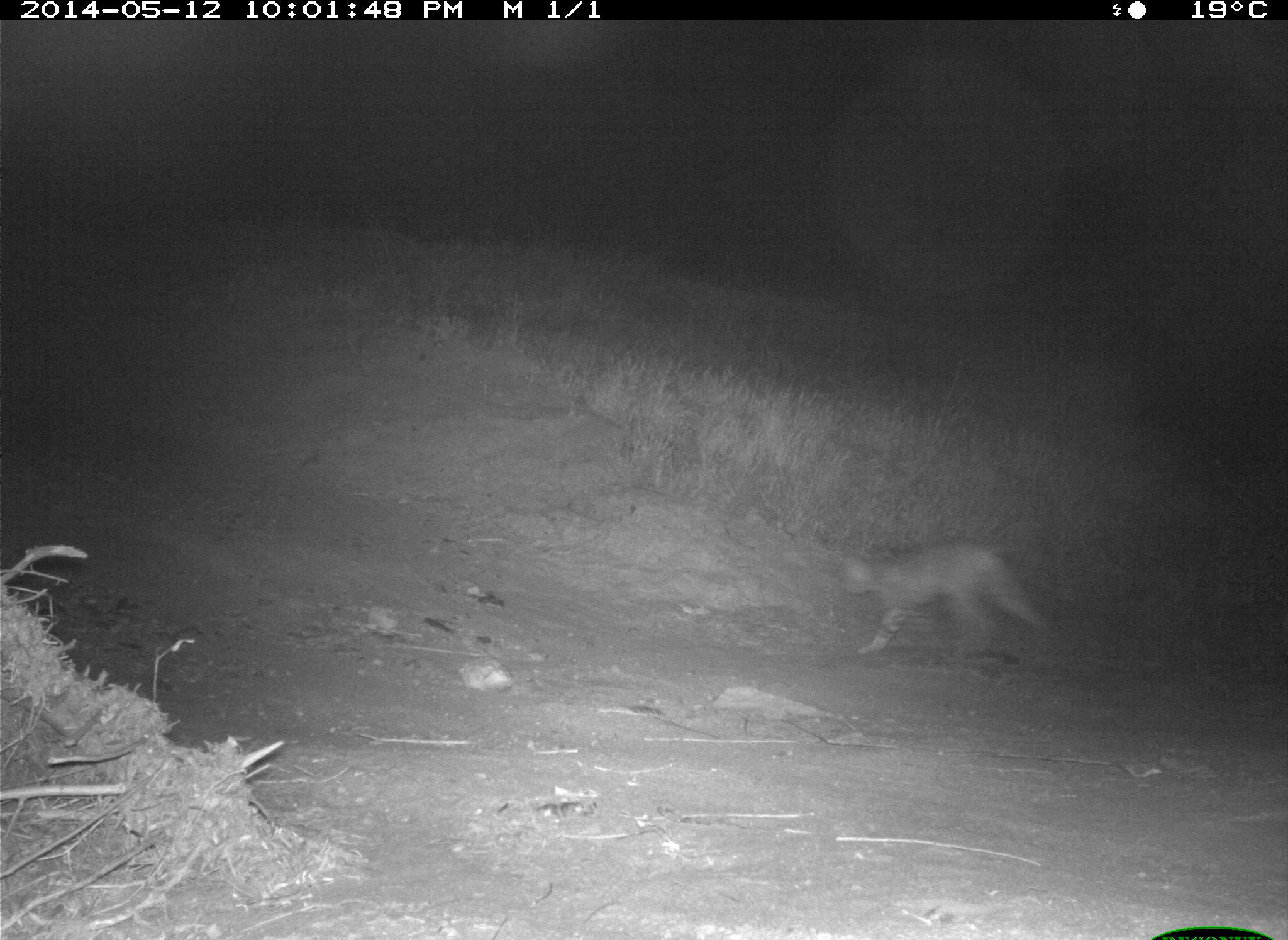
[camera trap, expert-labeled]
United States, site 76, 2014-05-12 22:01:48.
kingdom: Animalia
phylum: Chordata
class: Mammalia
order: Carnivora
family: Felidae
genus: Lynx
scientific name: Lynx rufus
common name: bobcat